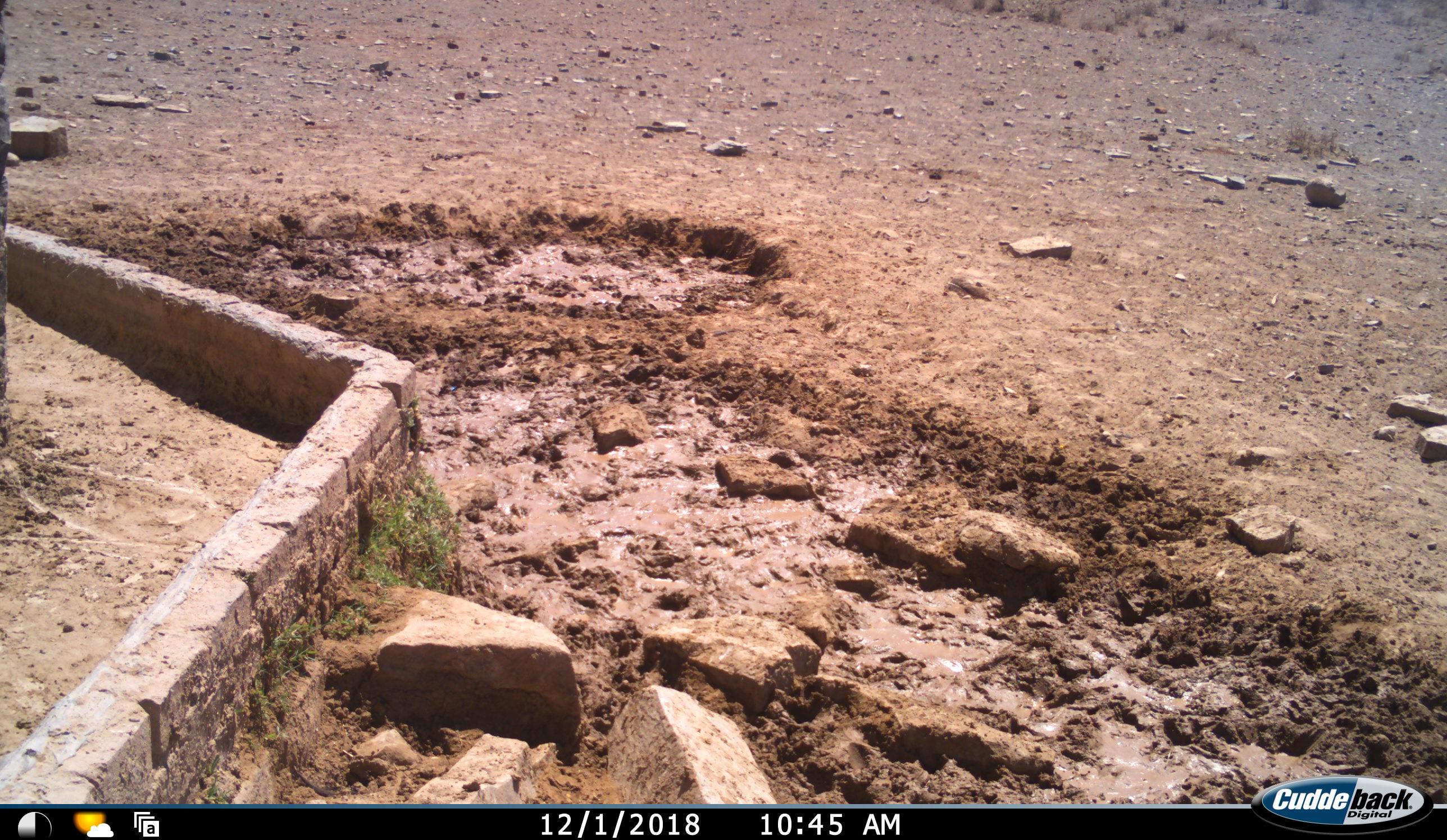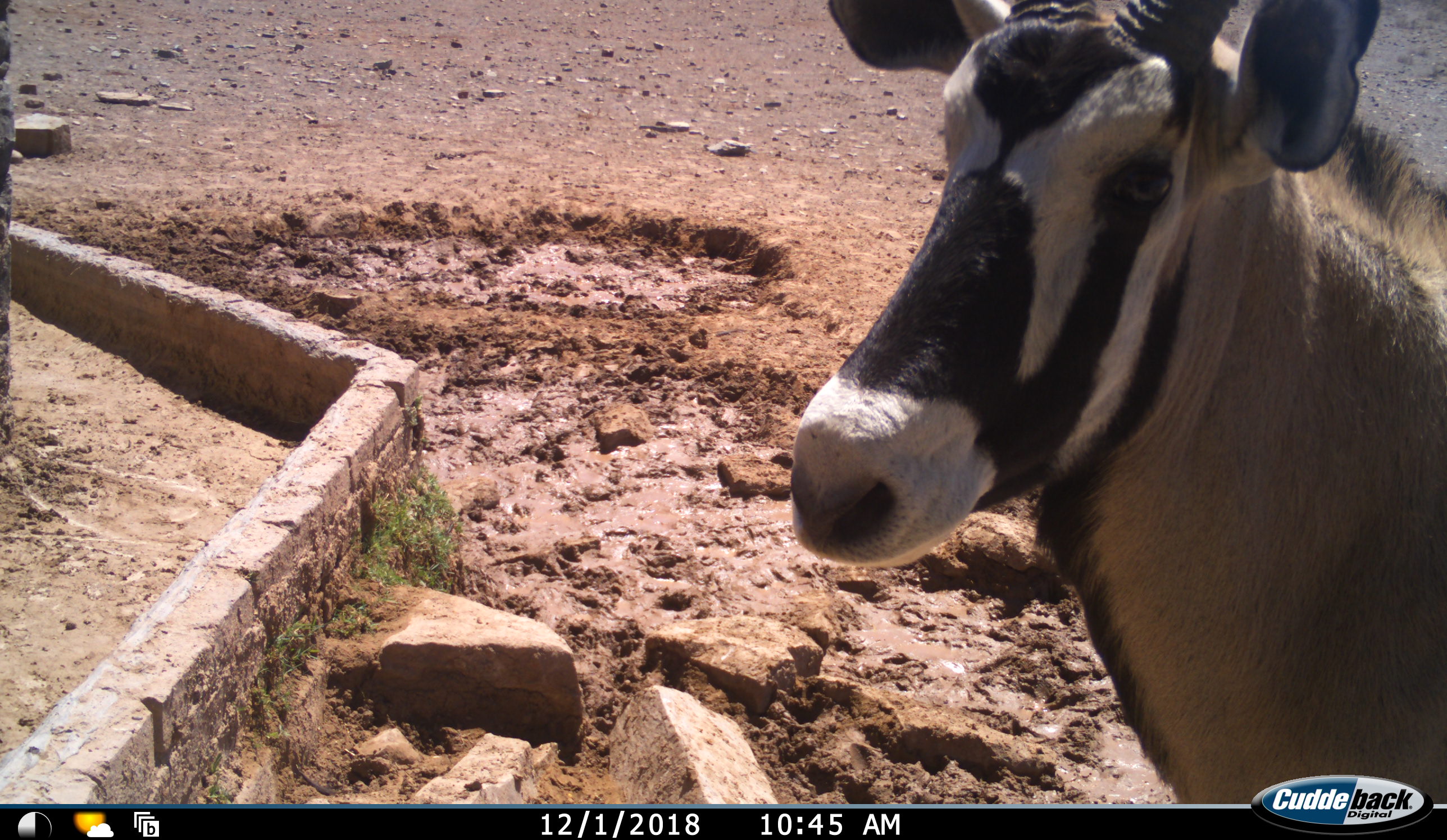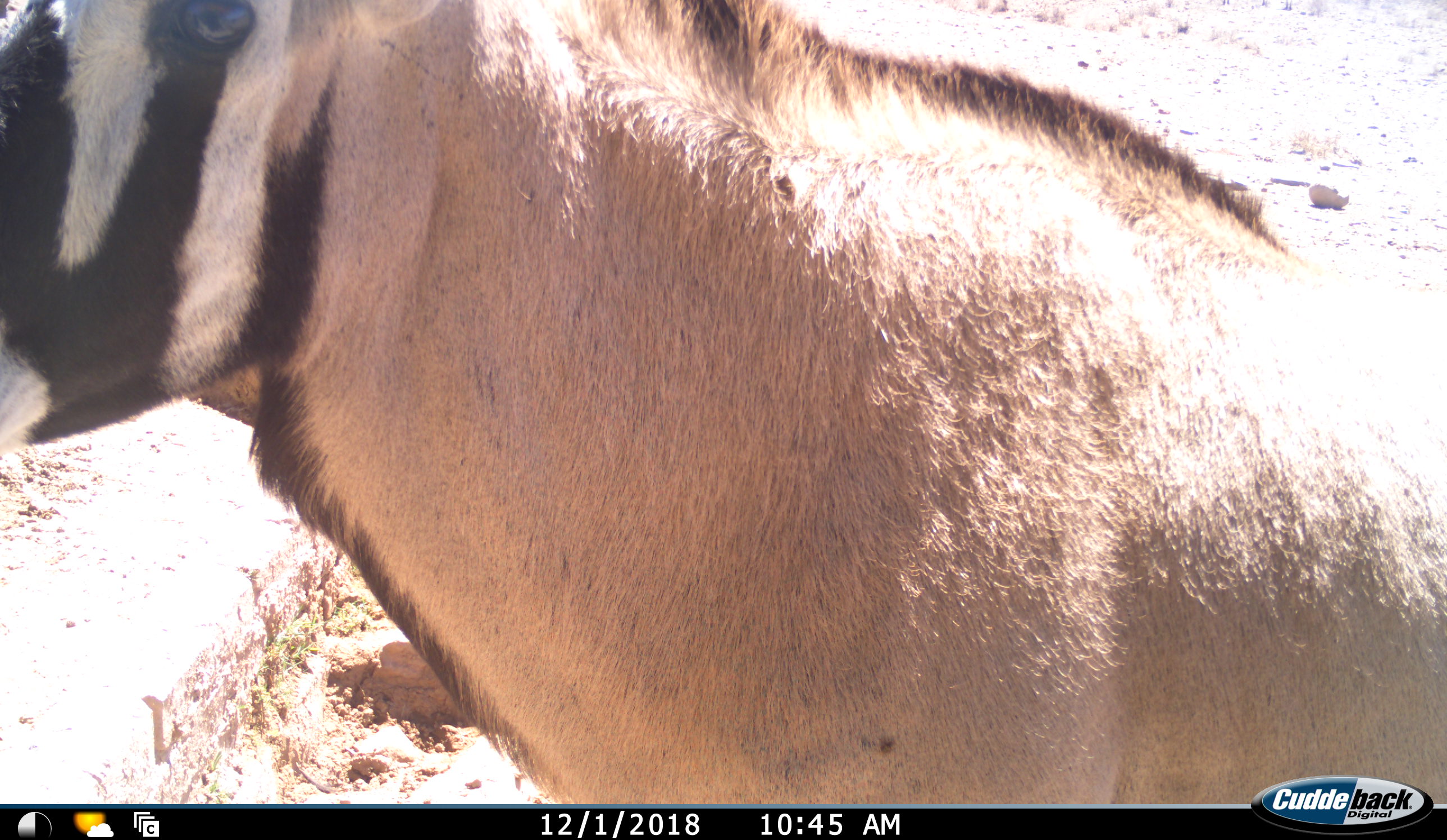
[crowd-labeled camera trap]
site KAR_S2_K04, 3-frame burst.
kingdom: Animalia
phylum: Chordata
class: Mammalia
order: Artiodactyla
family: Bovidae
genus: Oryx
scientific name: Oryx gazella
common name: gemsbok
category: oryx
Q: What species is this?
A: Oryx (gemsbok) (Oryx gazella).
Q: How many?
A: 1.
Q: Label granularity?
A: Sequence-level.